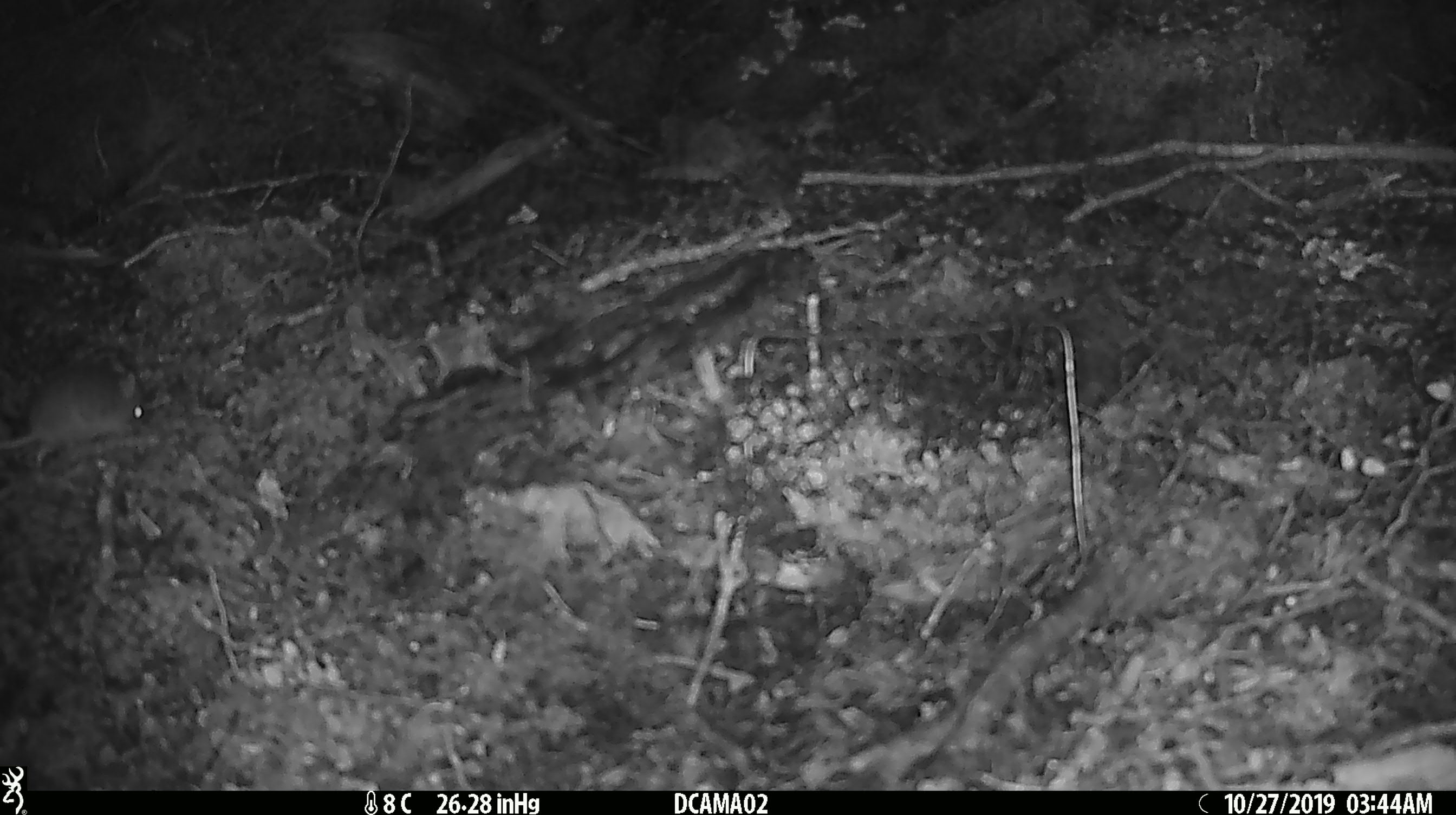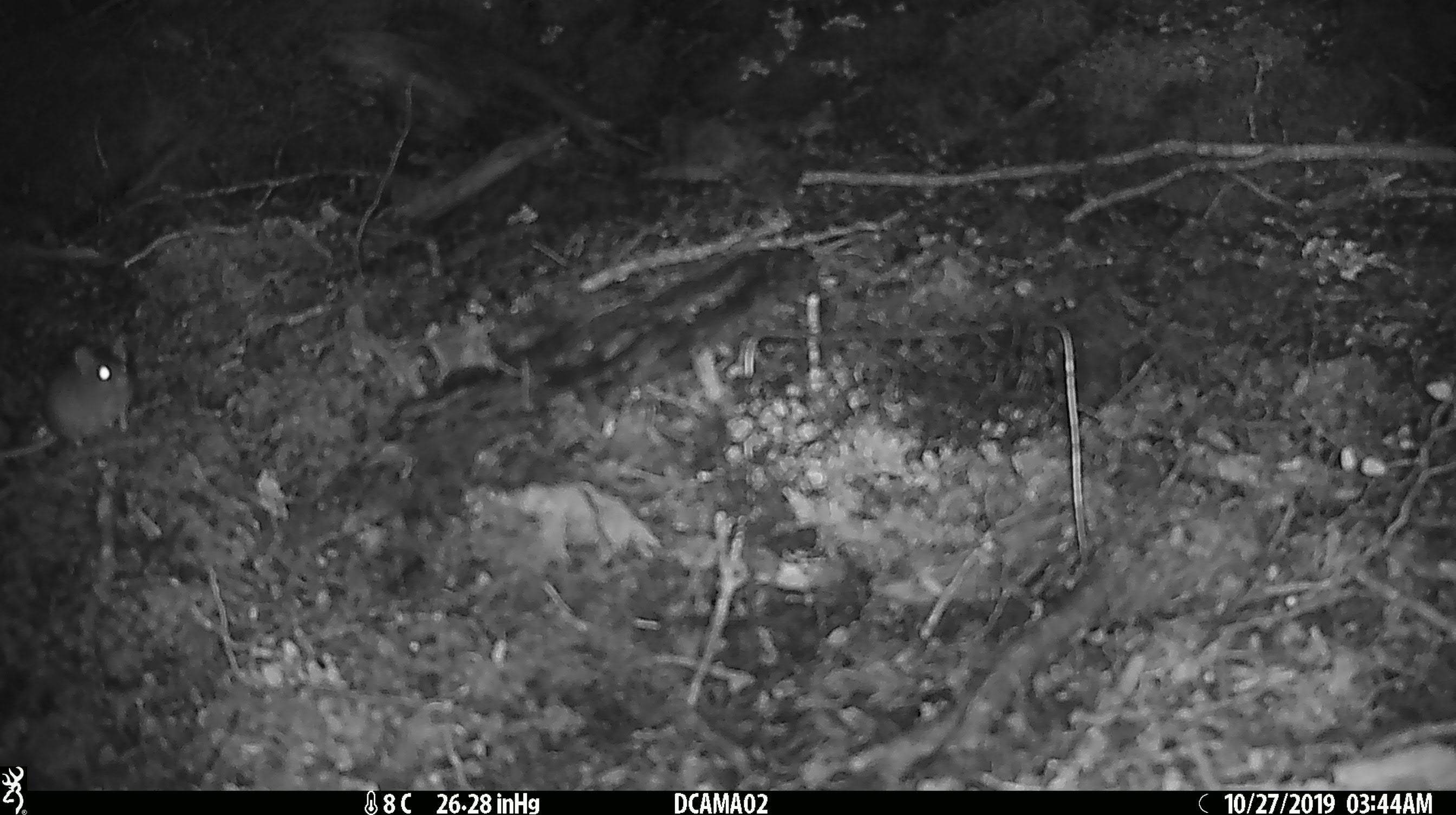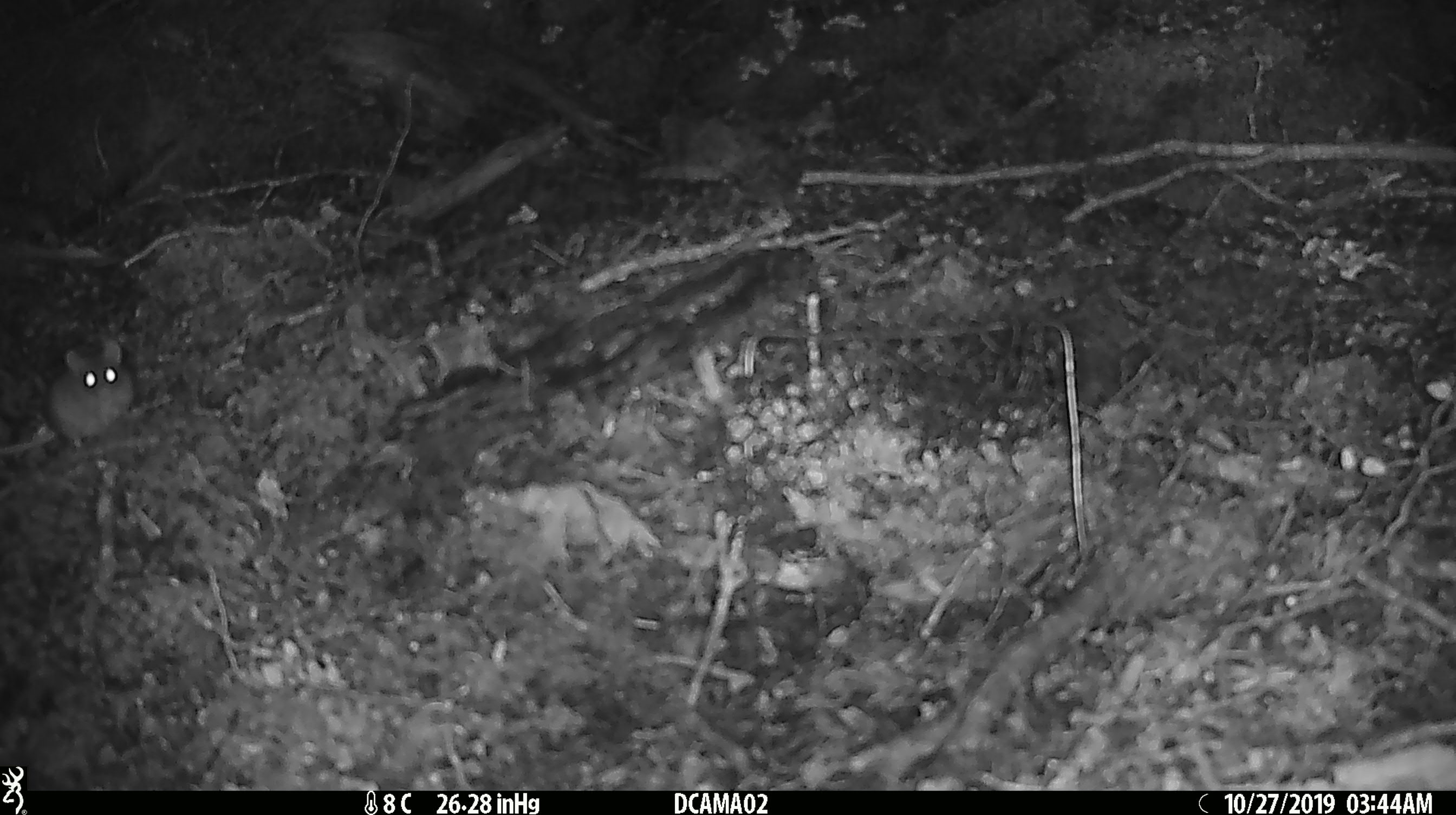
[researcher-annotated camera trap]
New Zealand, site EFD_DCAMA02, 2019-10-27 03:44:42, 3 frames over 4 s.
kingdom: Animalia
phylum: Chordata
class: Mammalia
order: Rodentia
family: Muridae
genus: Mus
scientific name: Mus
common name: mouse